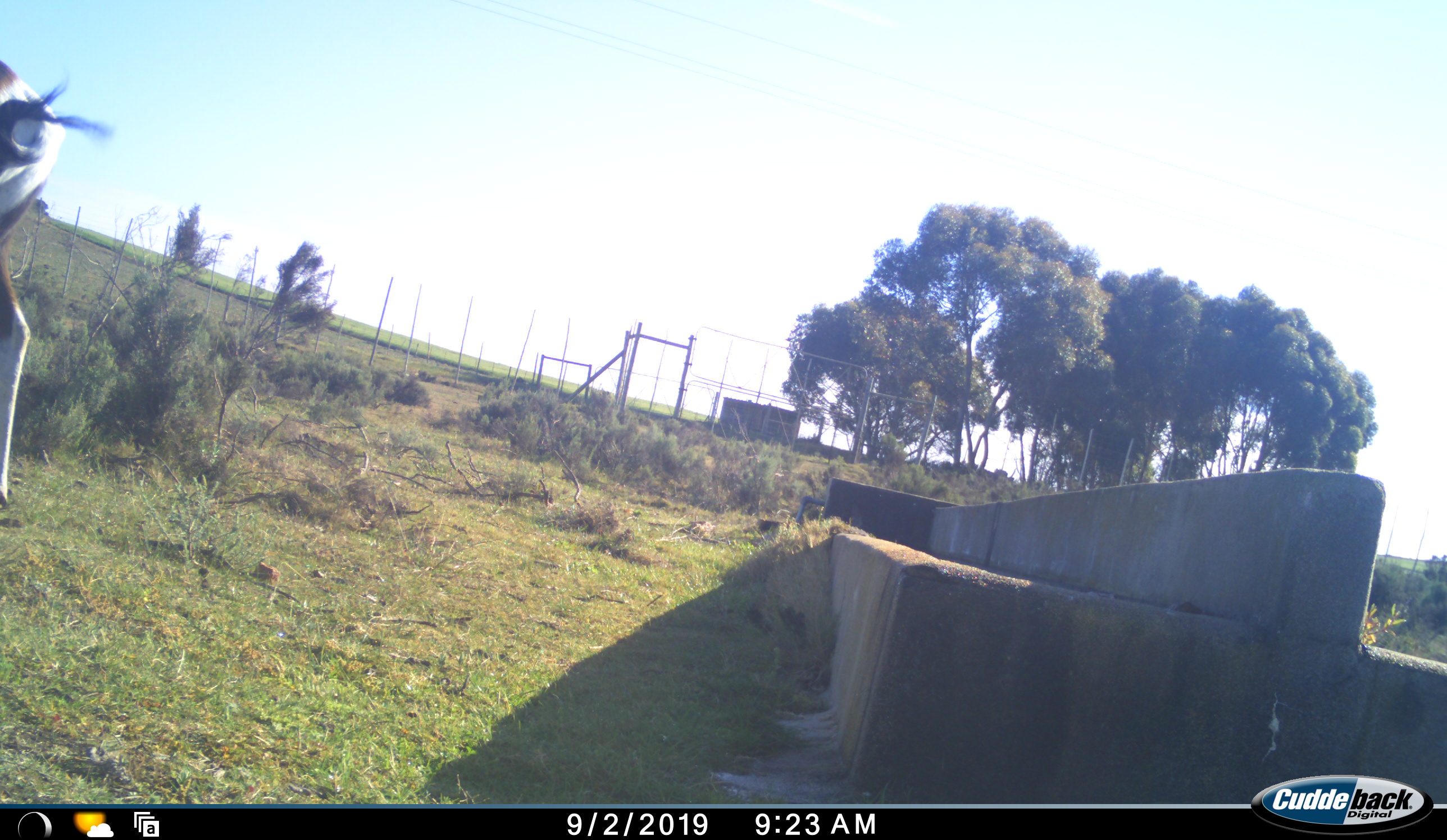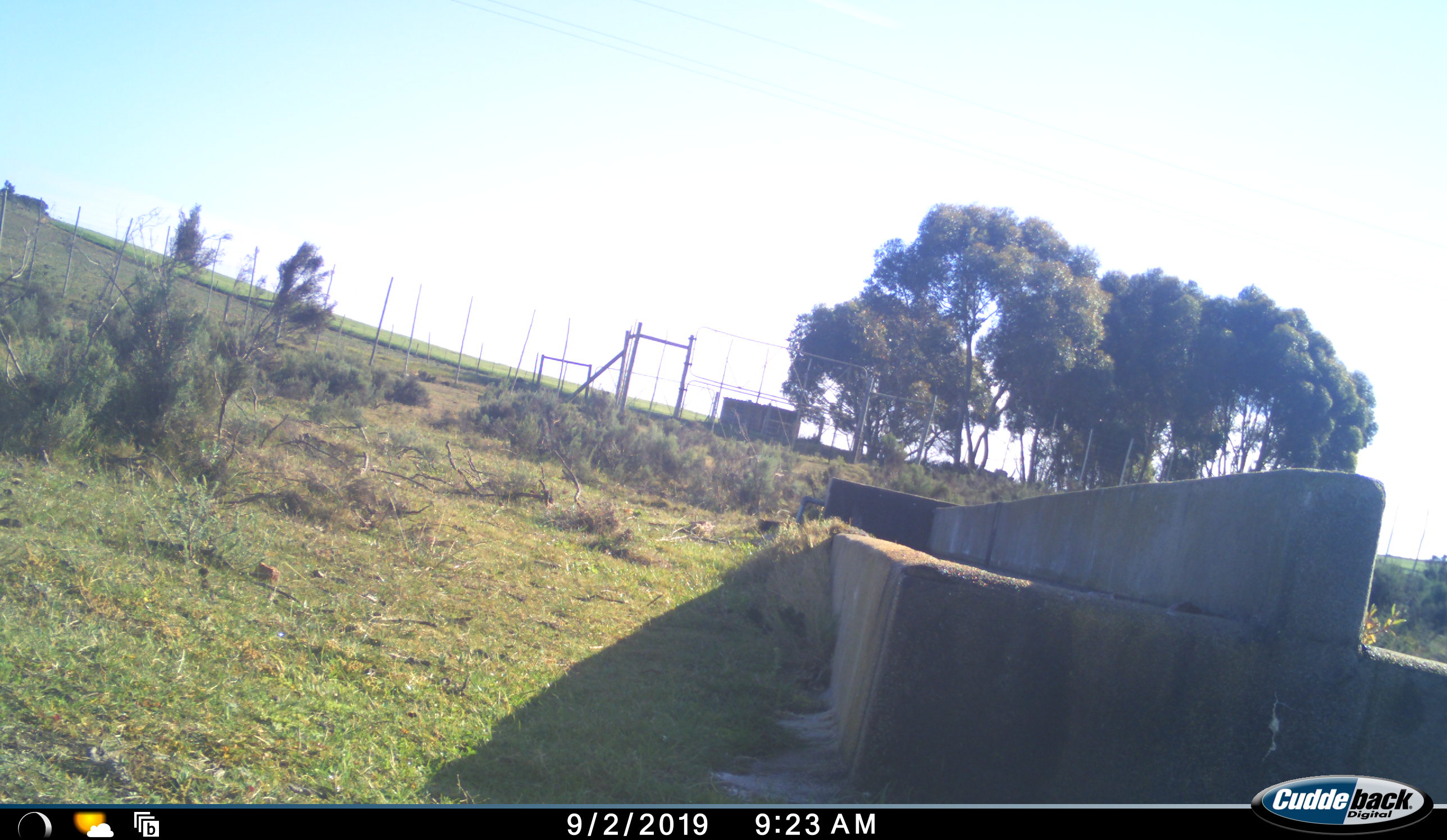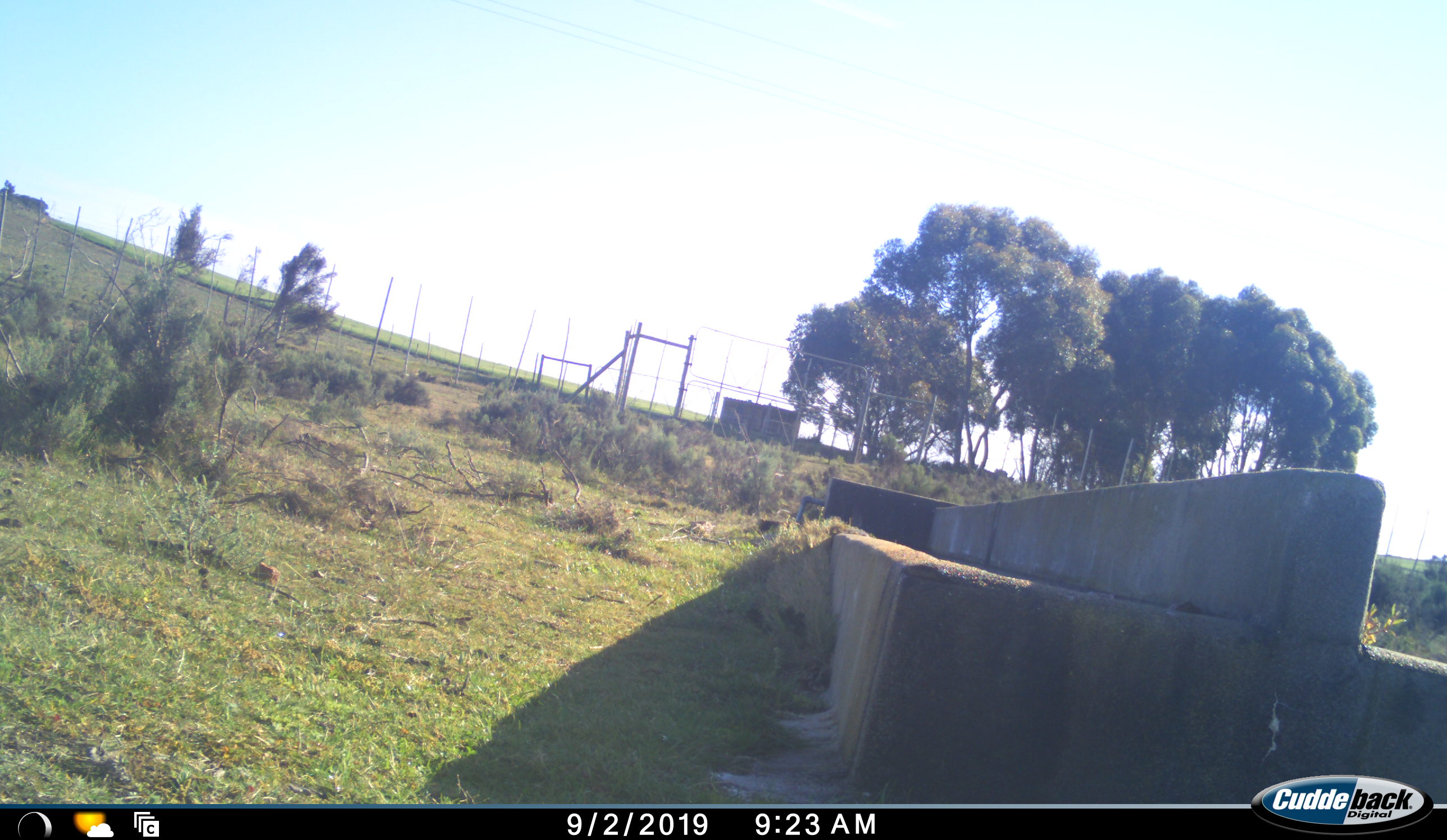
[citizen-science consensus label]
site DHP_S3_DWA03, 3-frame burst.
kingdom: Animalia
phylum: Chordata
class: Mammalia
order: Artiodactyla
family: Bovidae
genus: Damaliscus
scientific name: Damaliscus pygargus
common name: bontebok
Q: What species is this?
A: Bontebok (Damaliscus pygargus).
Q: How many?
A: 1.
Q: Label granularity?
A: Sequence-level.